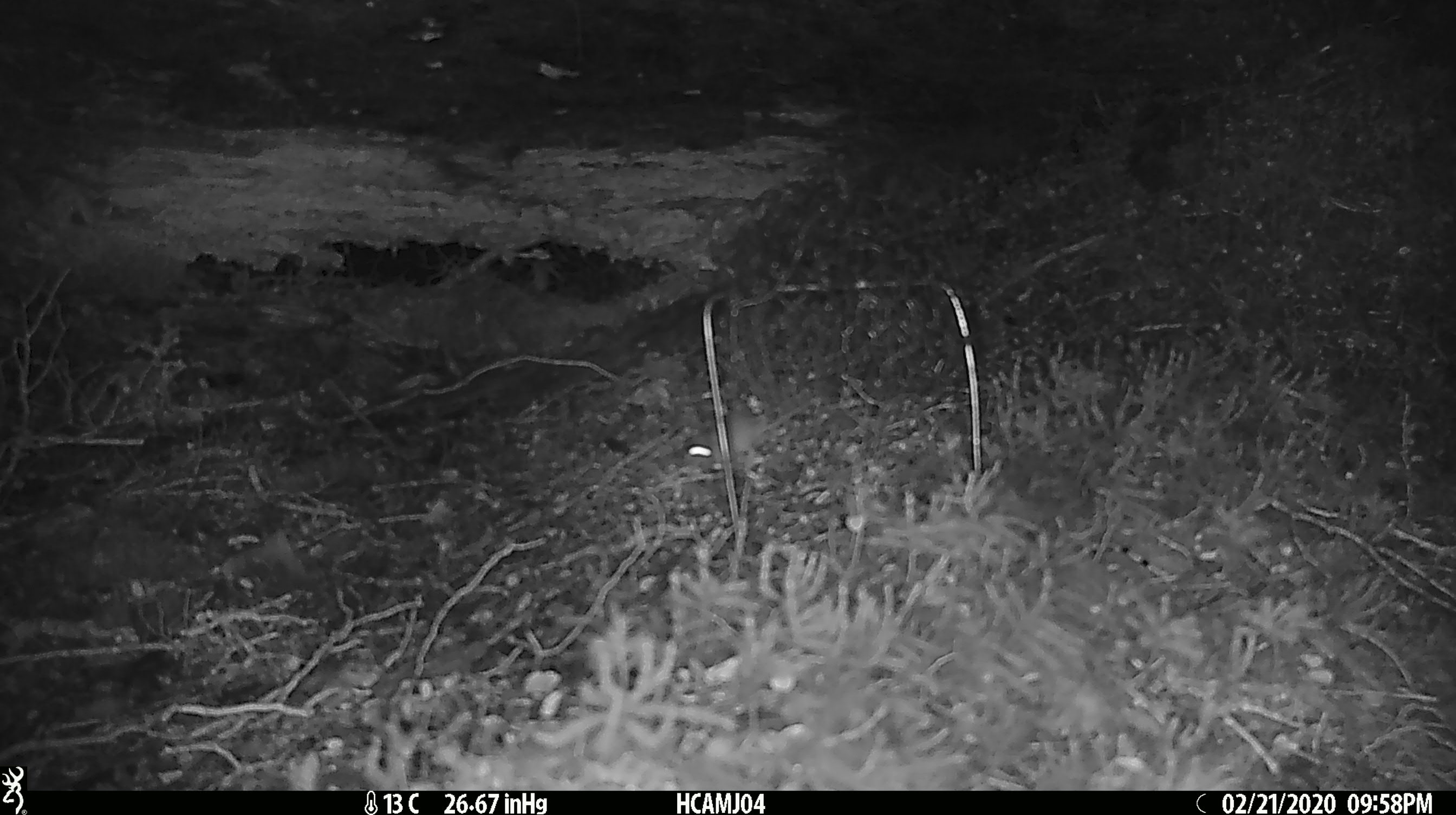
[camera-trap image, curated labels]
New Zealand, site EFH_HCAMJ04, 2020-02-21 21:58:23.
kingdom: Animalia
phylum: Chordata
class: Mammalia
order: Rodentia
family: Muridae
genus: Mus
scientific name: Mus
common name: mouse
Mouse (Mus).